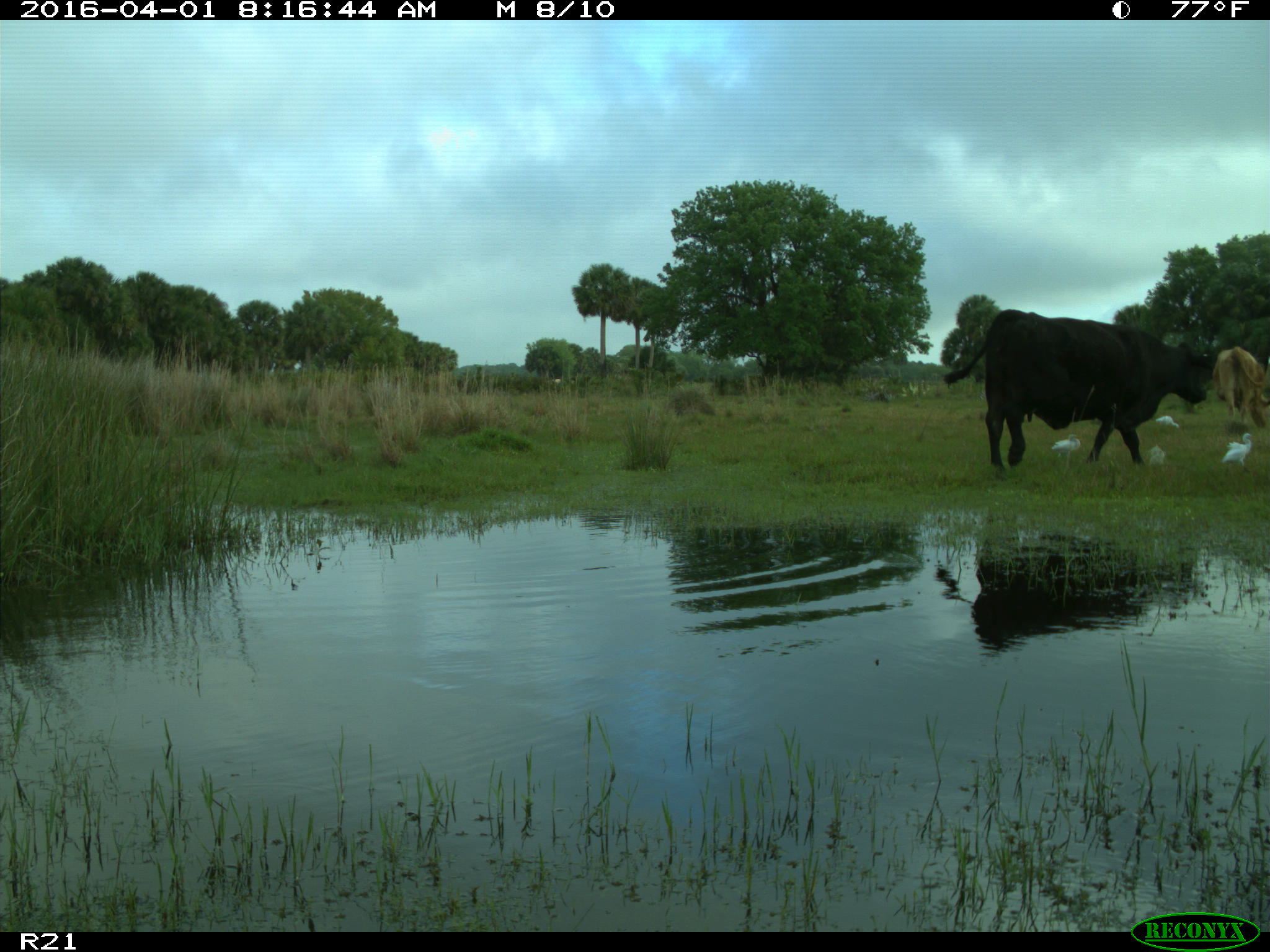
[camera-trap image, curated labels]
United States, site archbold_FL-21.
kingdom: Animalia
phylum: Chordata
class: Mammalia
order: Artiodactyla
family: Bovidae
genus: Bos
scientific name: Bos taurus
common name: domestic cow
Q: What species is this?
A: Bos taurus (domestic cow).